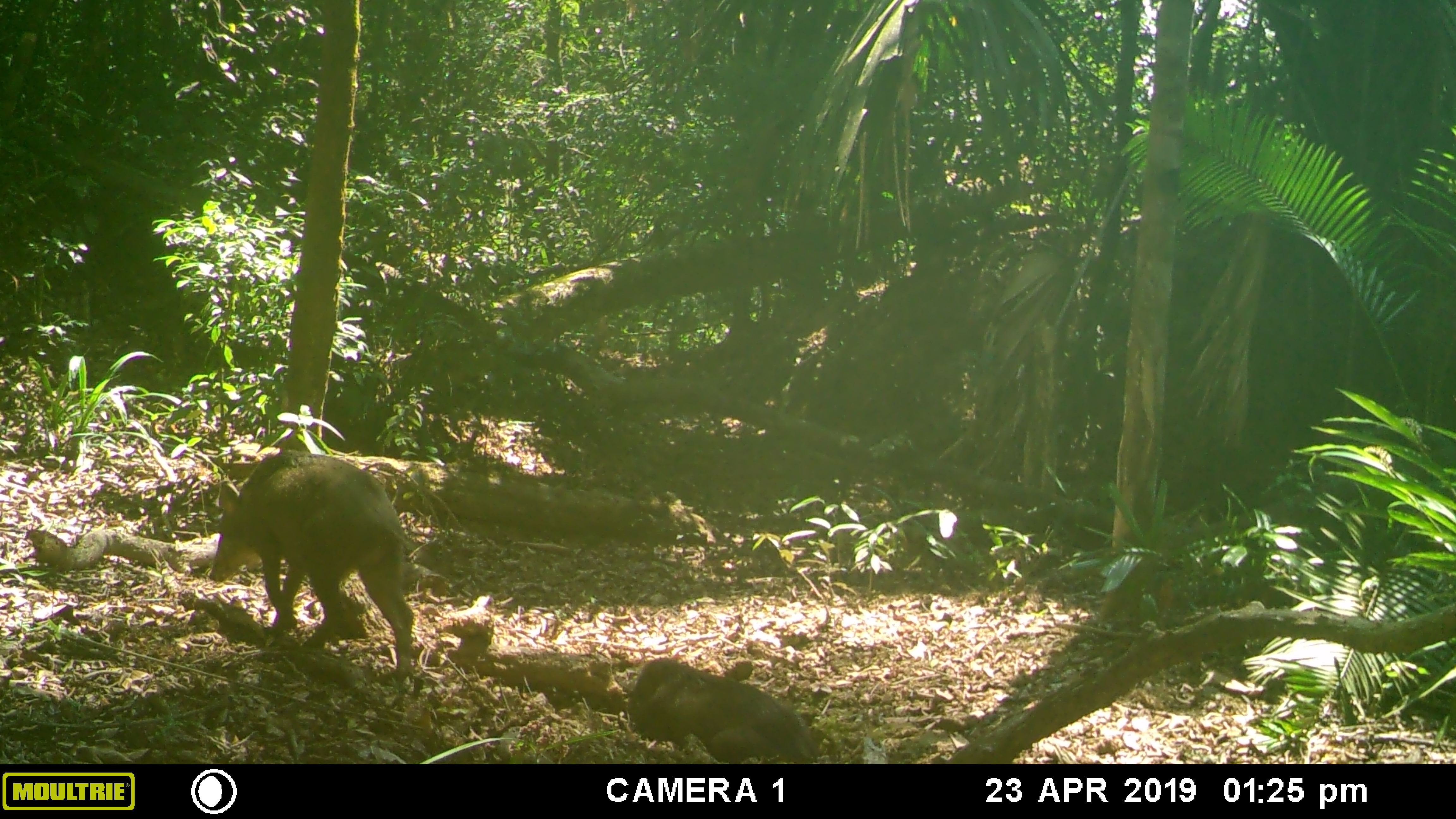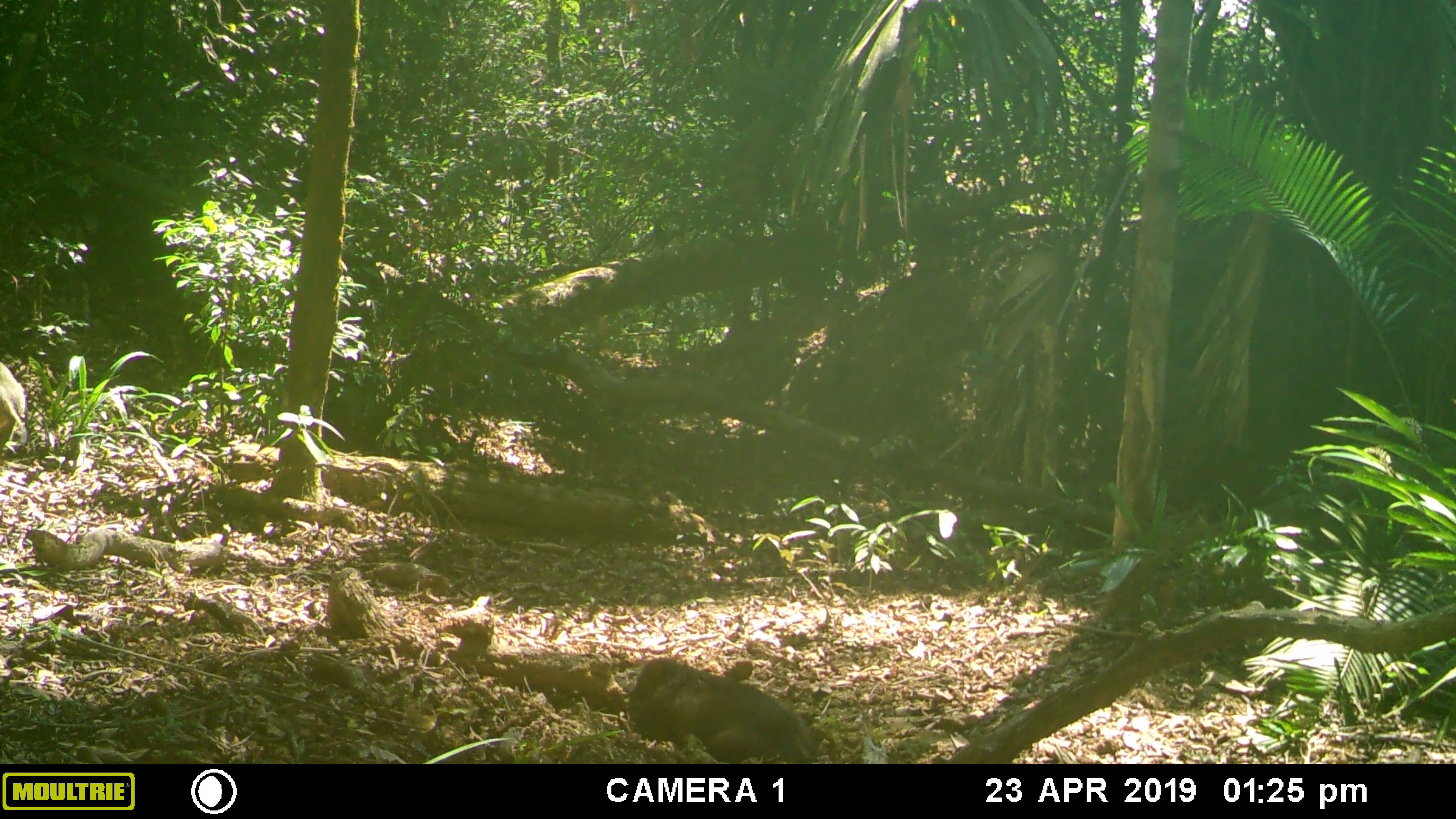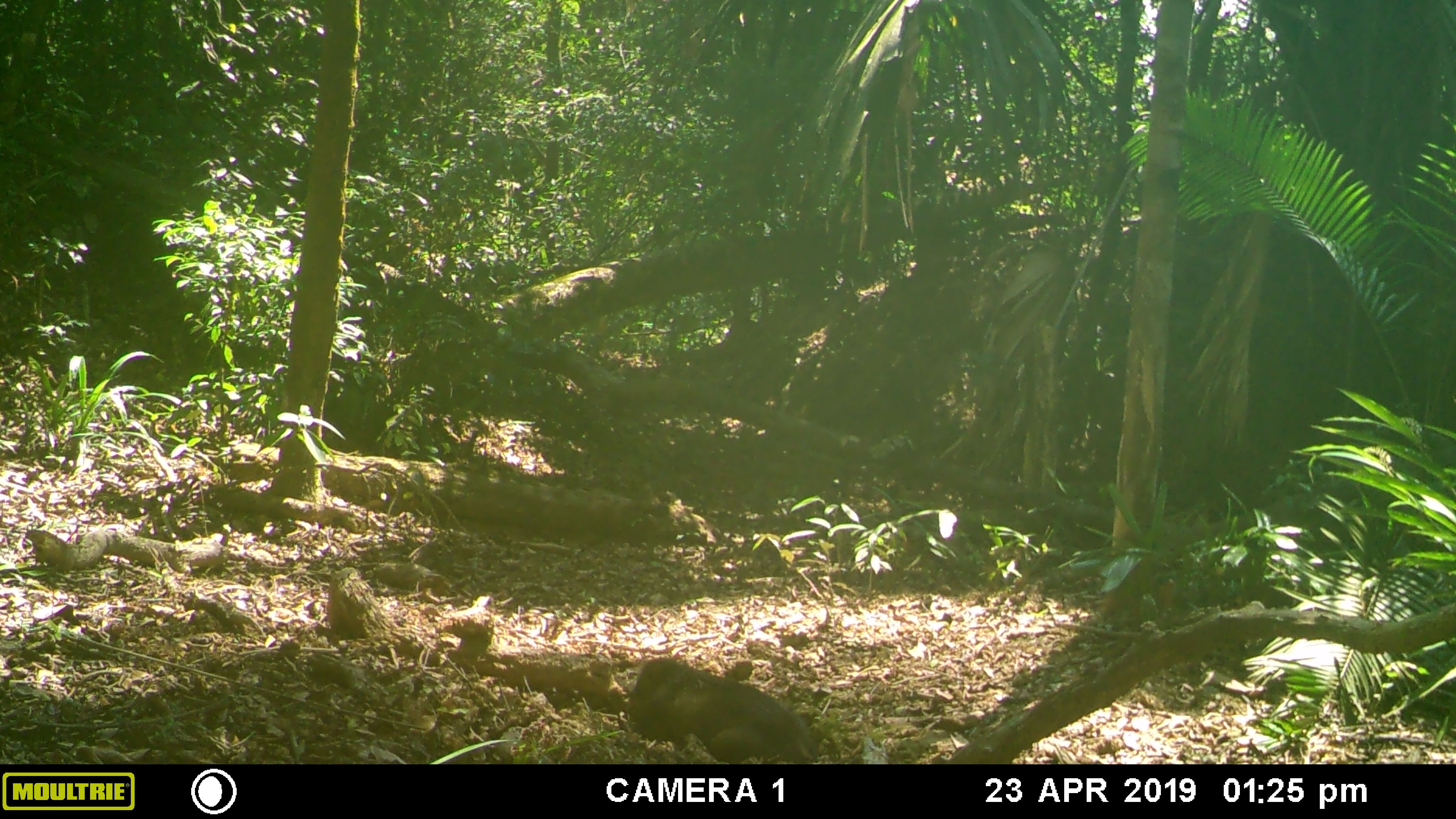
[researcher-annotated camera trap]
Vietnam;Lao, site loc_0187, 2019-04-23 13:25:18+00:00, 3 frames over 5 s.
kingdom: Animalia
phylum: Chordata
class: Mammalia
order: Artiodactyla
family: Suidae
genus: Sus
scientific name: Sus scrofa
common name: eurasian wild pig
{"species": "eurasian wild pig (Sus scrofa)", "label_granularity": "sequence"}